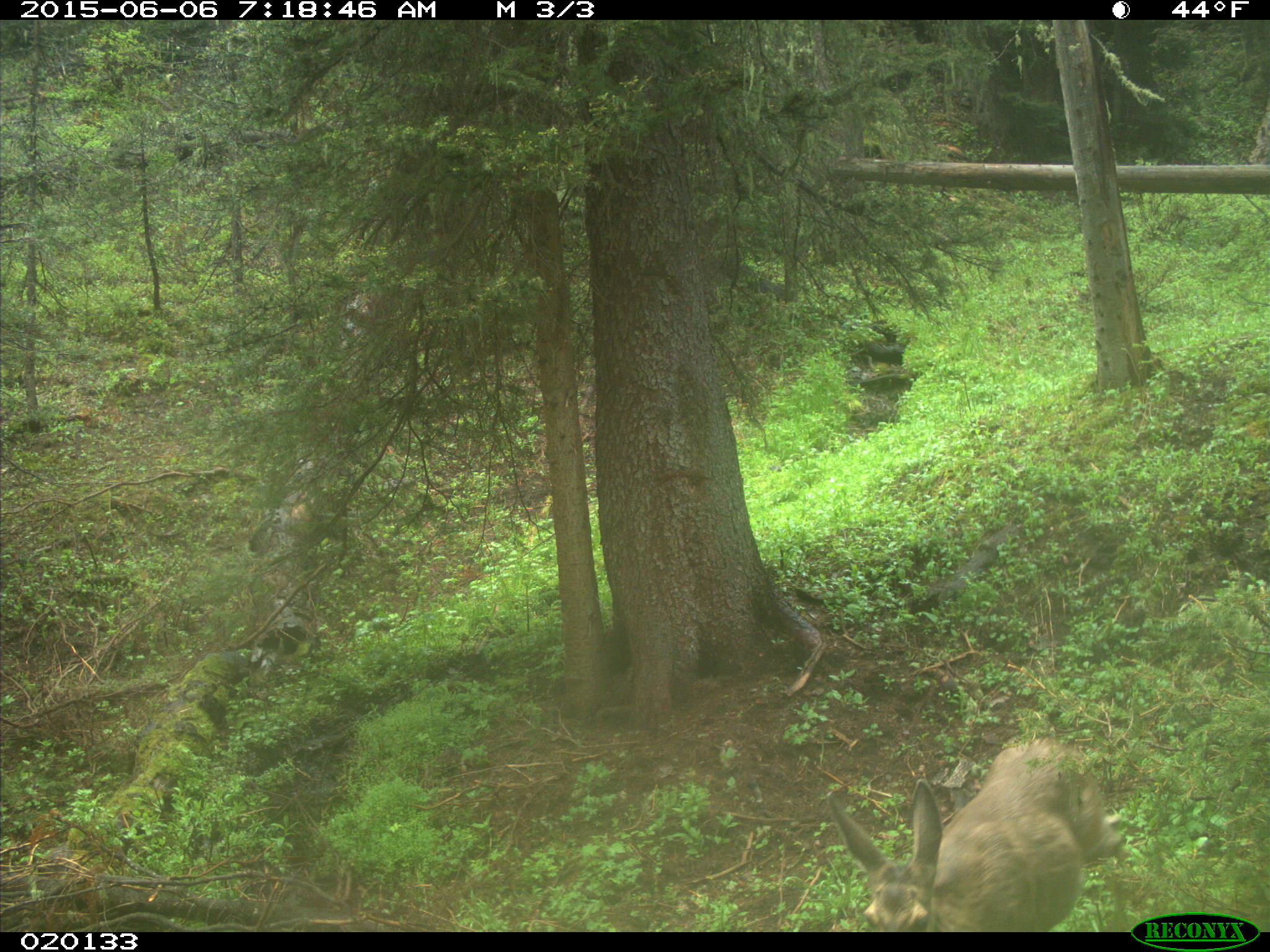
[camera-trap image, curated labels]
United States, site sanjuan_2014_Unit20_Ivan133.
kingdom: Animalia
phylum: Chordata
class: Mammalia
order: Artiodactyla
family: Cervidae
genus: Odocoileus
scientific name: Odocoileus hemionus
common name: mule deer